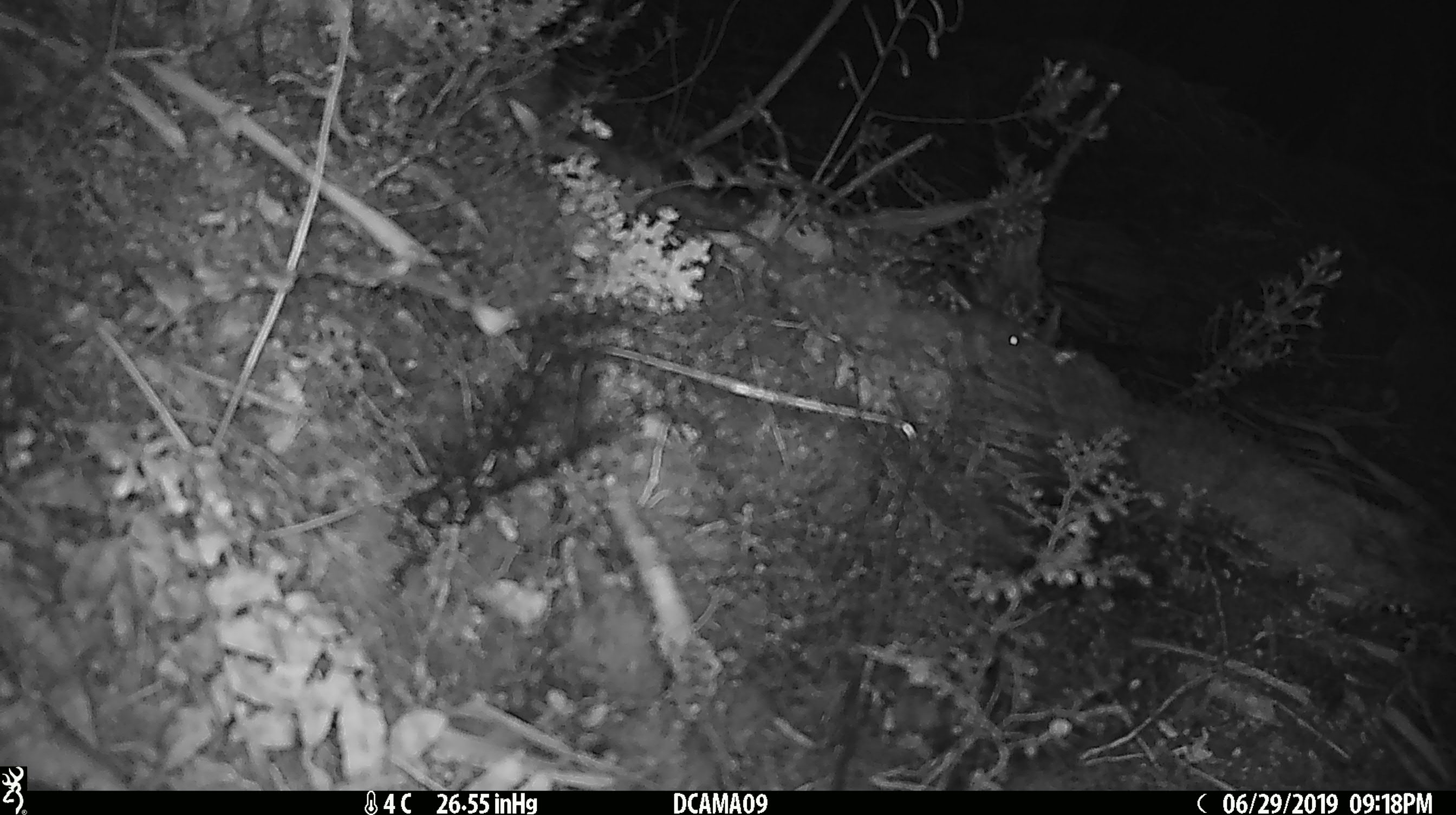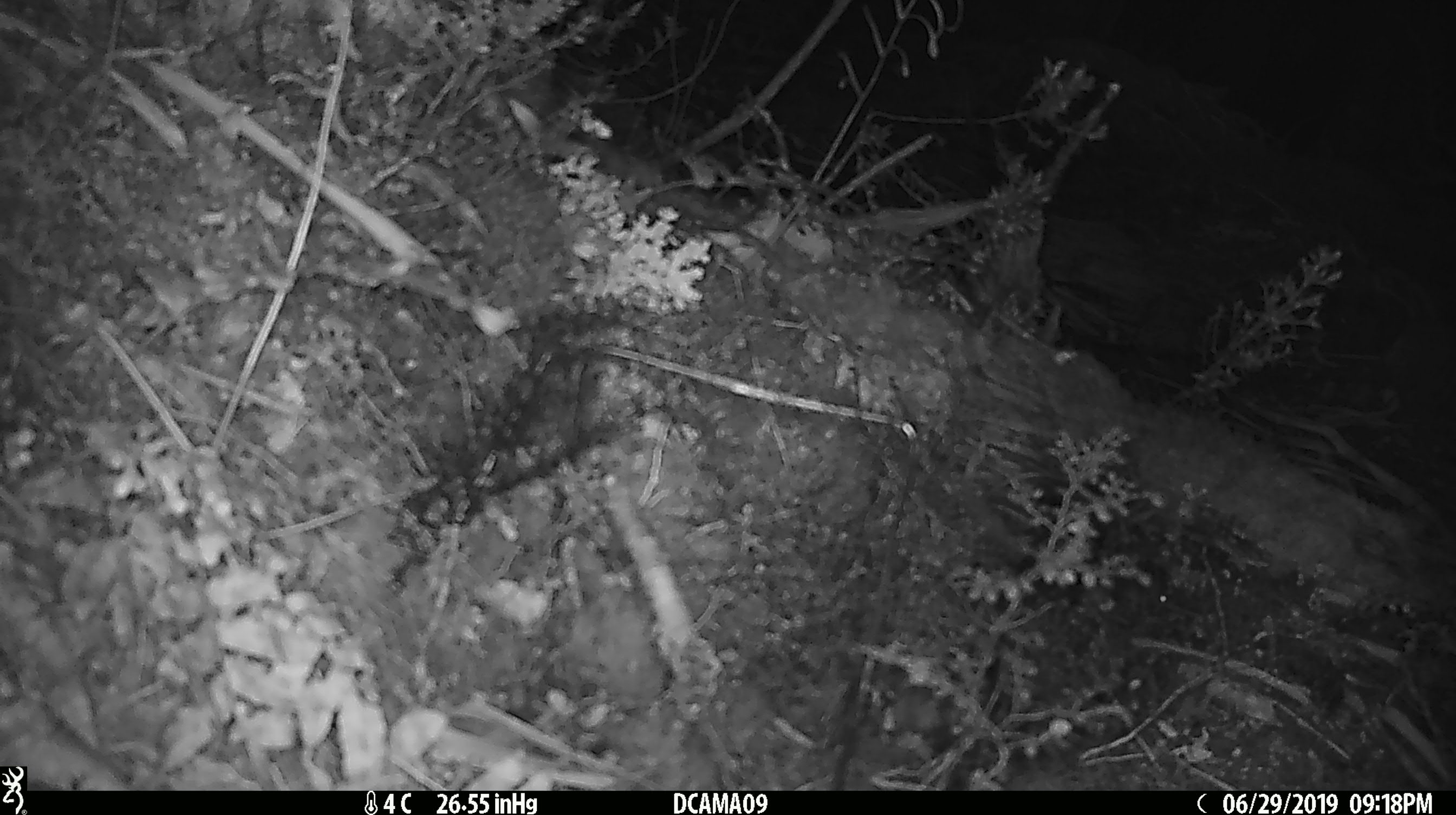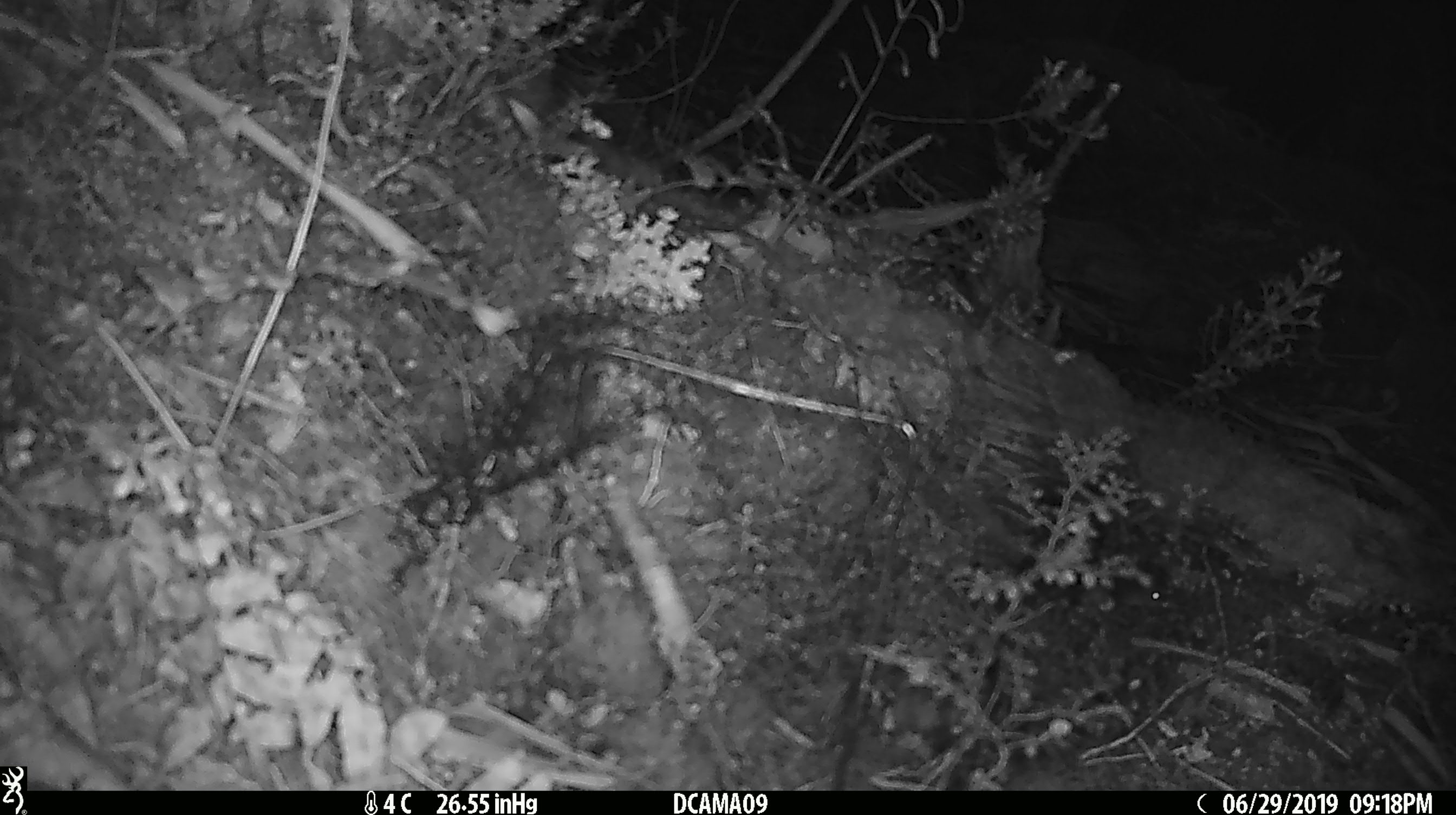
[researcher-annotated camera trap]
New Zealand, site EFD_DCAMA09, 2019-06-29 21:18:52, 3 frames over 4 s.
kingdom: Animalia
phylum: Chordata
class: Mammalia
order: Rodentia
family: Muridae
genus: Mus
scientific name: Mus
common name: mouse